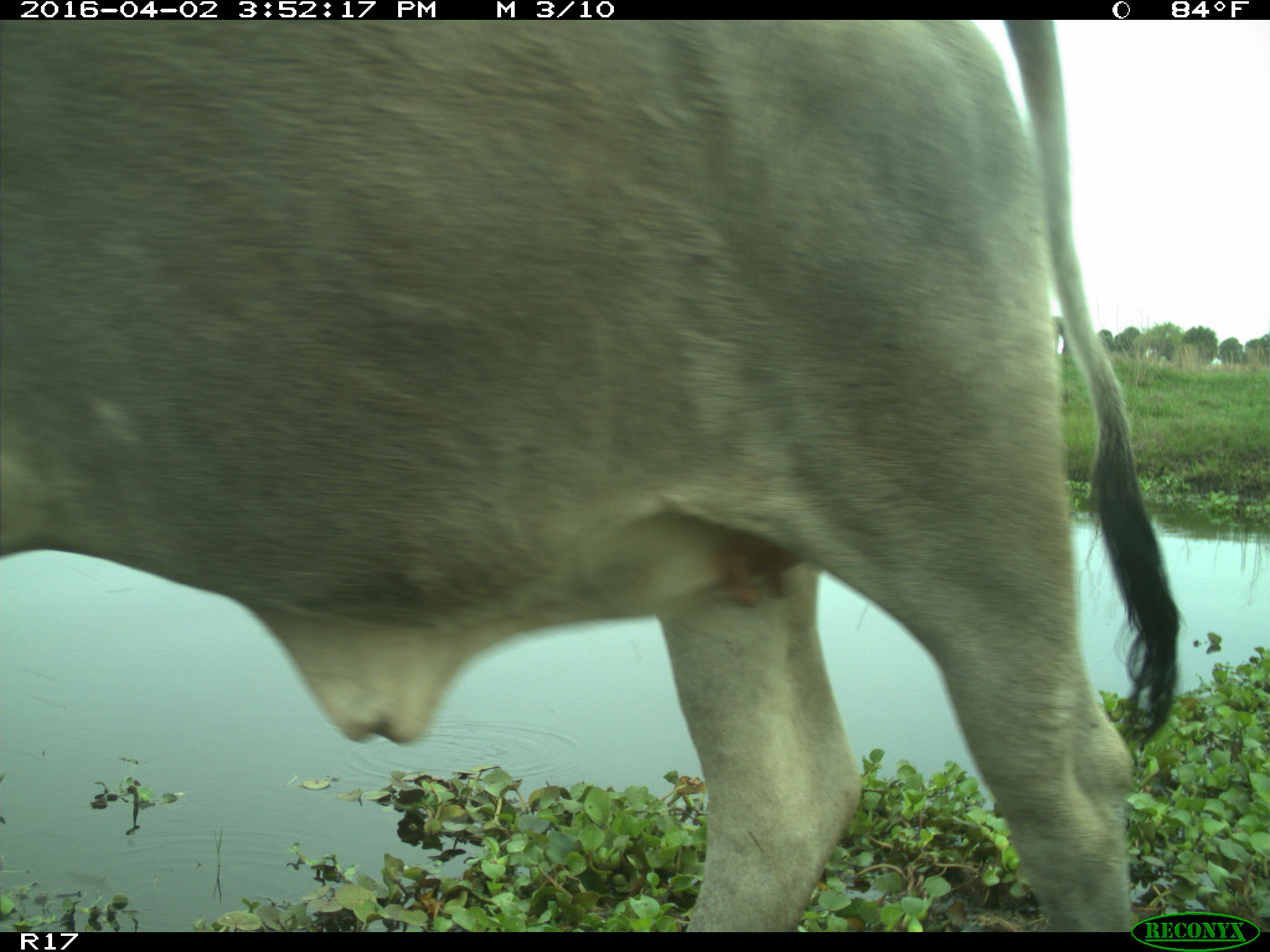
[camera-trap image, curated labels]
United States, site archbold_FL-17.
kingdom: Animalia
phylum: Chordata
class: Mammalia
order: Artiodactyla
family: Bovidae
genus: Bos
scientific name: Bos taurus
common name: domestic cow